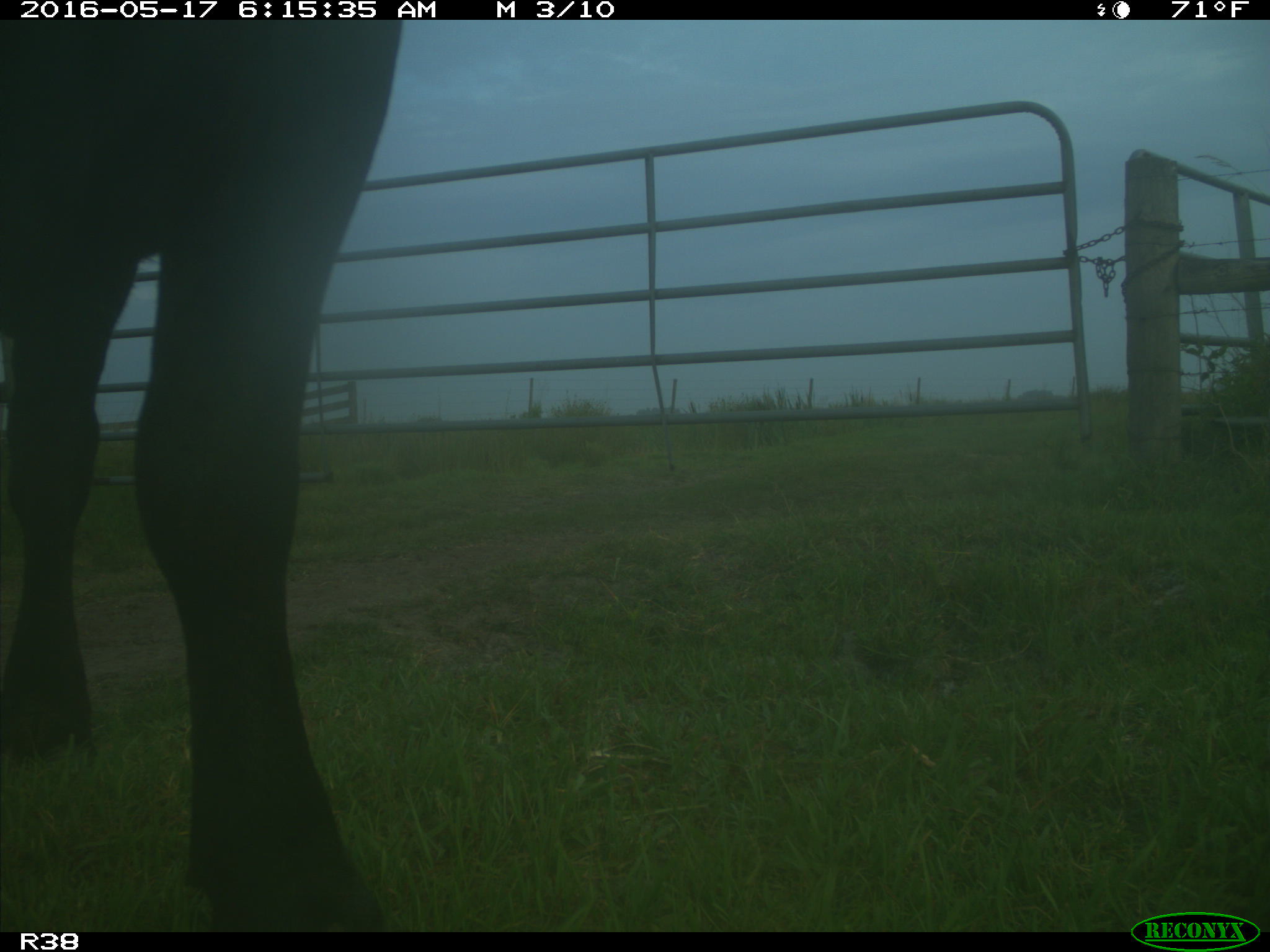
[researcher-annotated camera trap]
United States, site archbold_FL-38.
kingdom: Animalia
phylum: Chordata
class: Mammalia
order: Artiodactyla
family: Bovidae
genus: Bos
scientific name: Bos taurus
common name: domestic cow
Bos taurus (domestic cow).